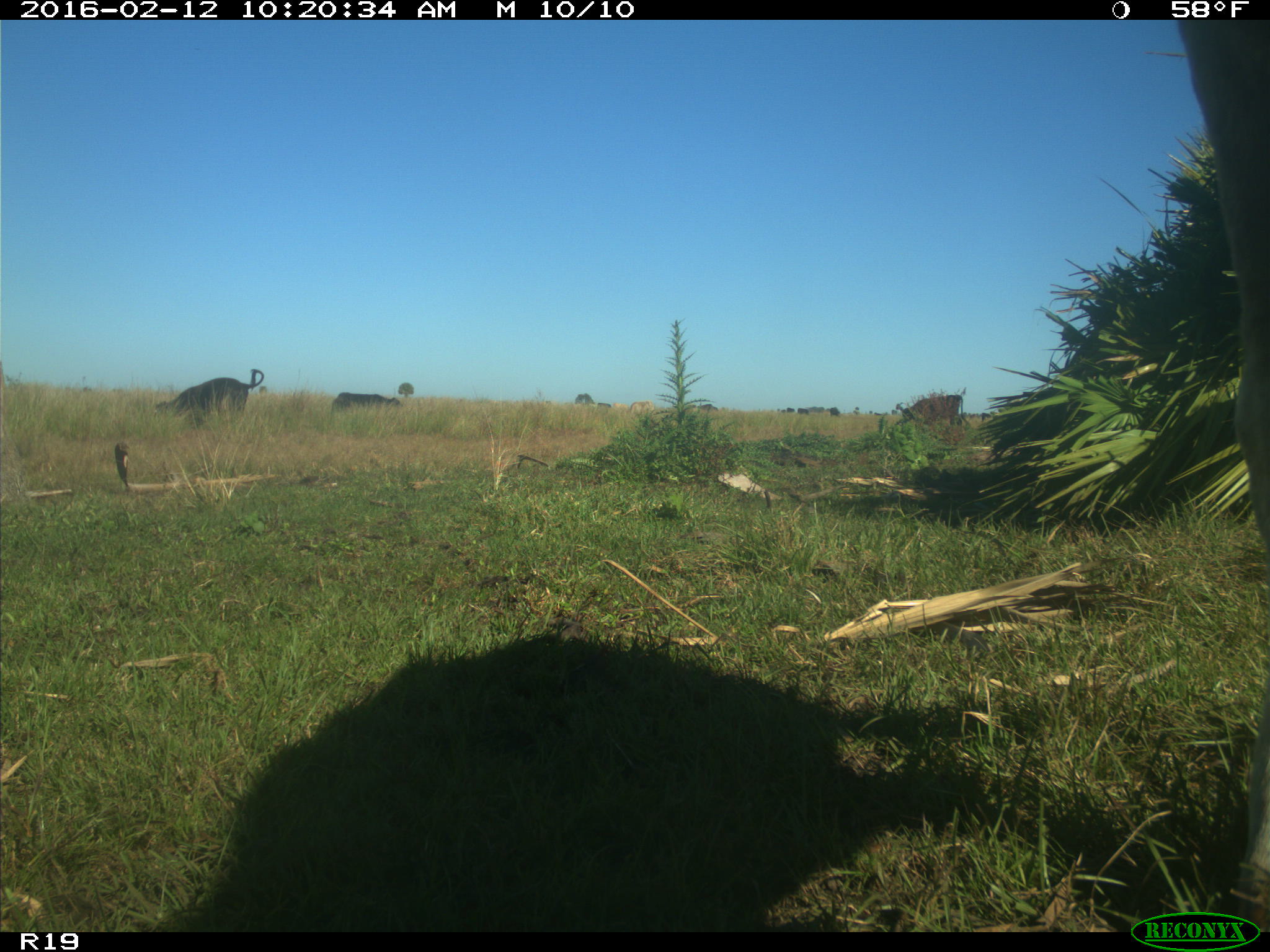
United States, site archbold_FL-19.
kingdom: Animalia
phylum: Chordata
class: Mammalia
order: Artiodactyla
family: Bovidae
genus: Bos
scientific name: Bos taurus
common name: domestic cow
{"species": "Bos taurus (domestic cow)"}